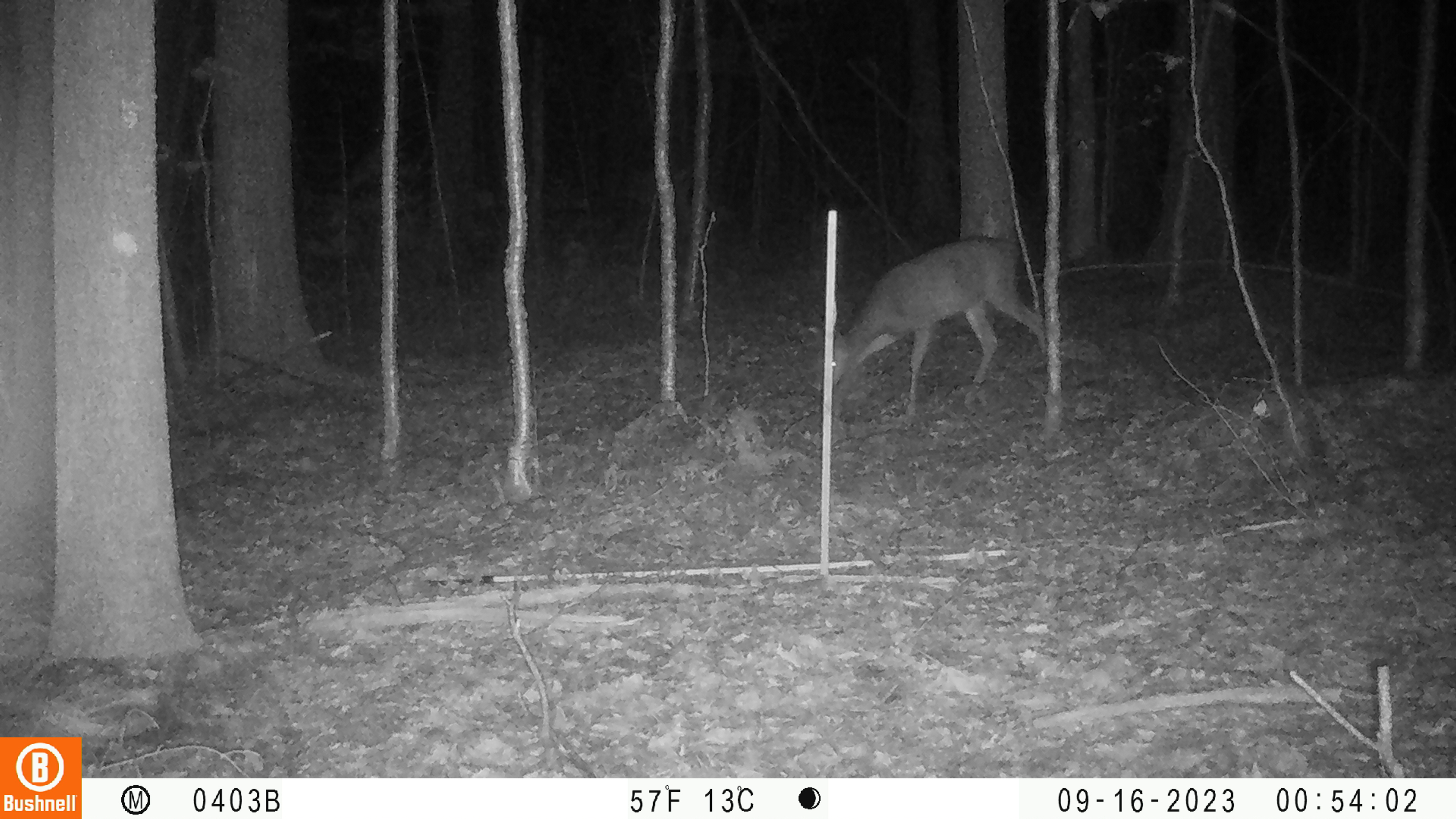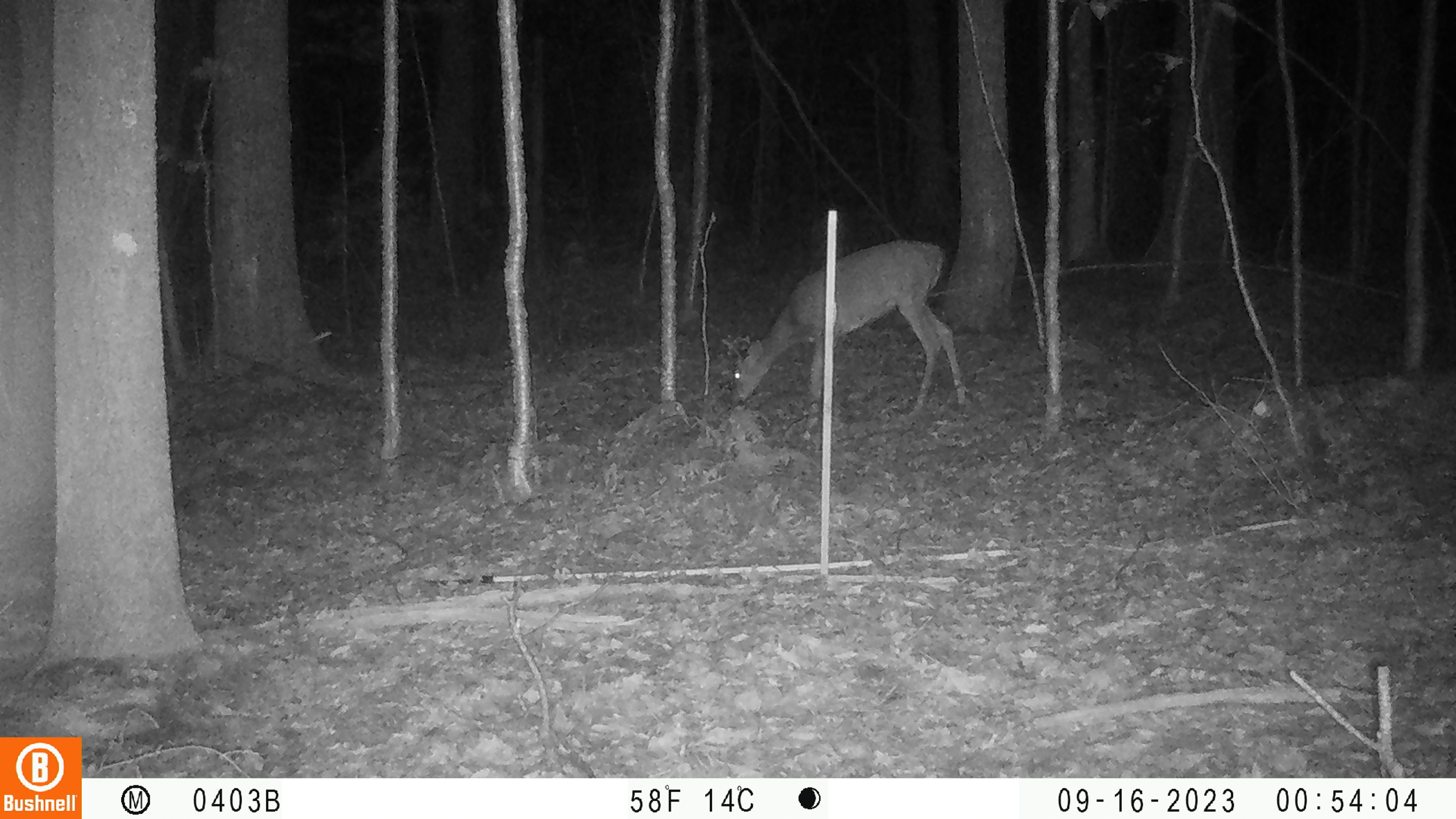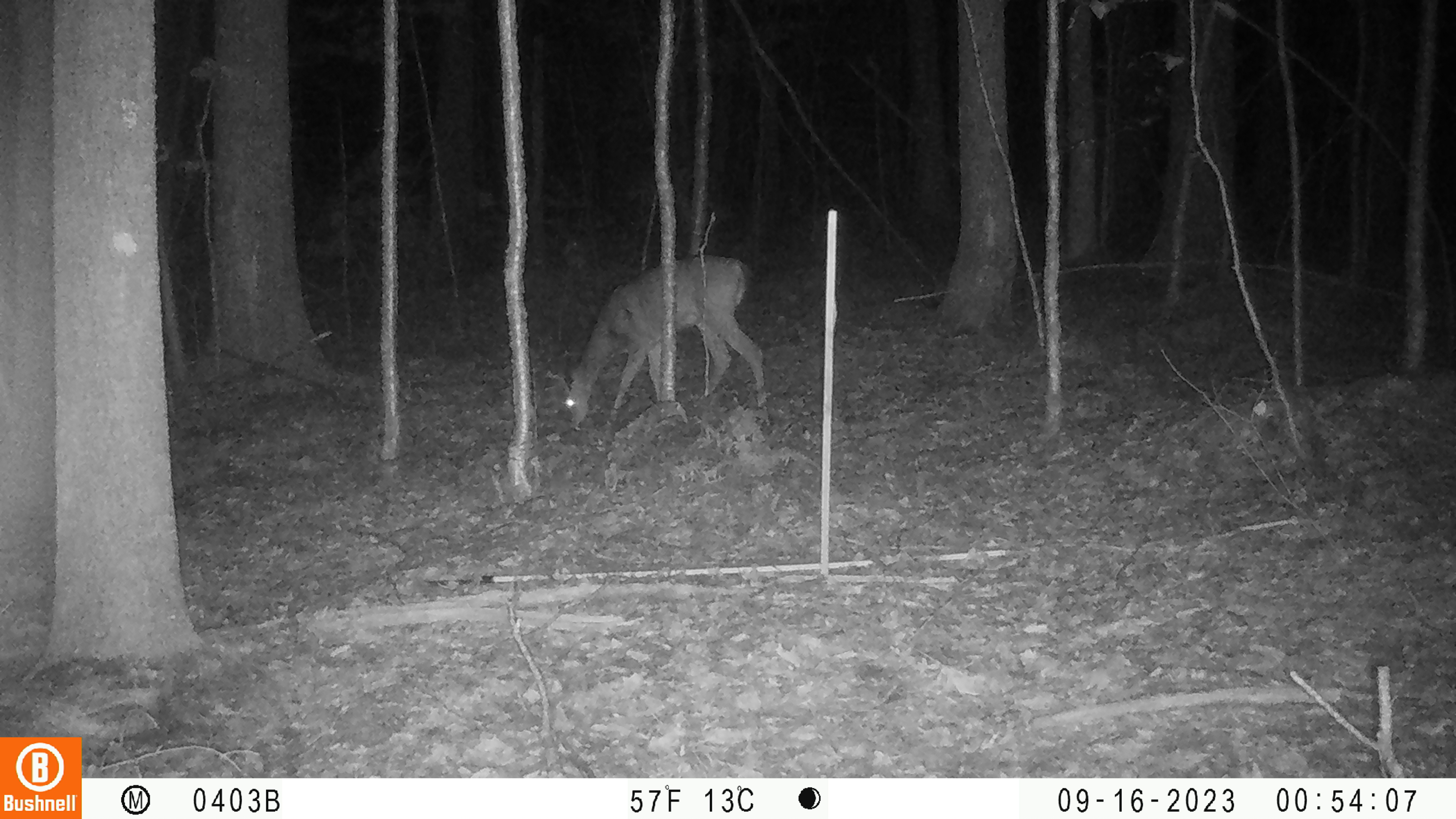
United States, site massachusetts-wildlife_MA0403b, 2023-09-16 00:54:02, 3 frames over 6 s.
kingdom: Animalia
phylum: Chordata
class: Mammalia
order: Artiodactyla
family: Cervidae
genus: Odocoileus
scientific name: Odocoileus virginianus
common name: white-tailed deer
White-tailed deer (Odocoileus virginianus).